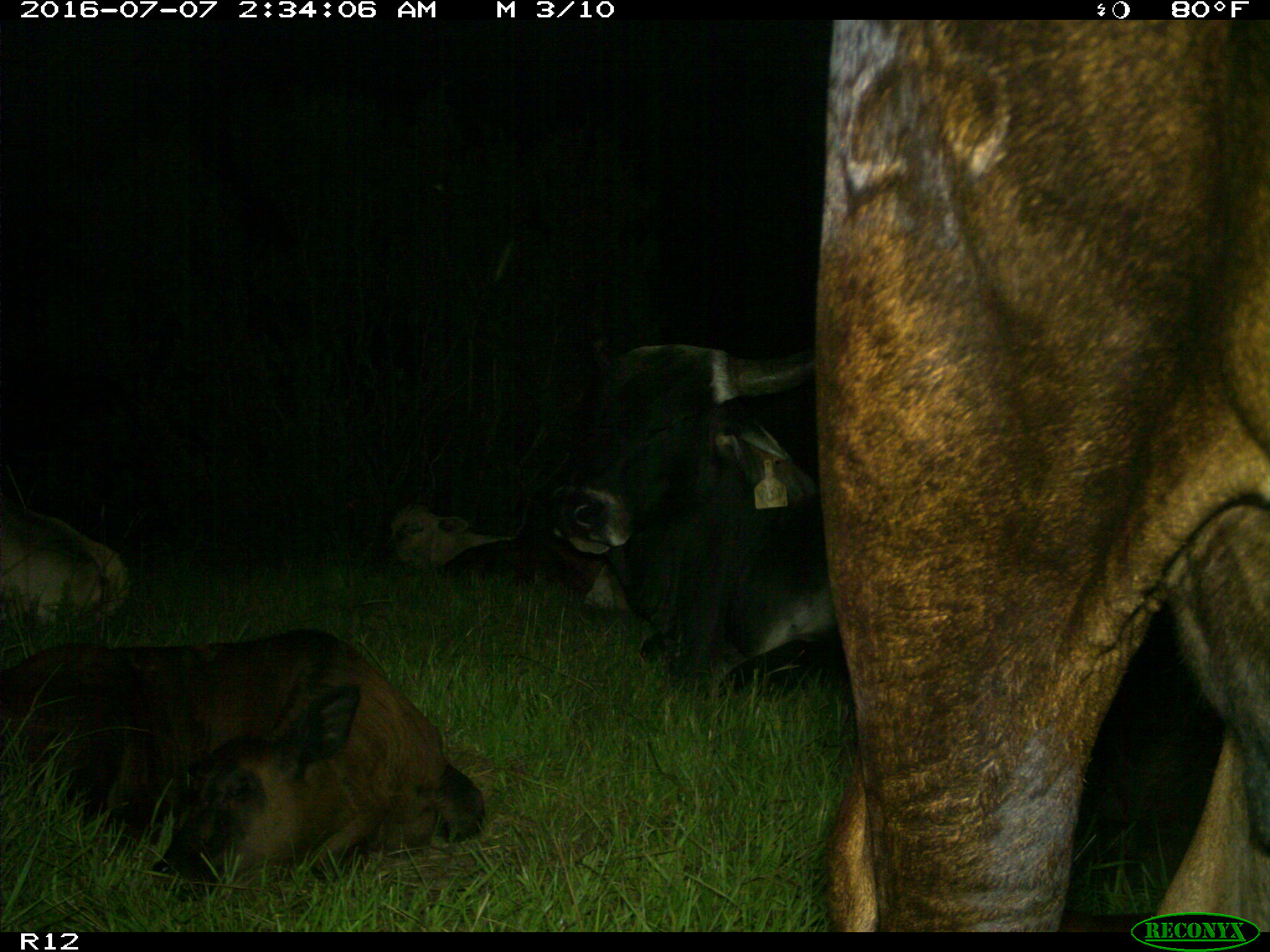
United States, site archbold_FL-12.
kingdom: Animalia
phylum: Chordata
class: Mammalia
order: Artiodactyla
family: Bovidae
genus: Bos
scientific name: Bos taurus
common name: domestic cow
Bos taurus (domestic cow).